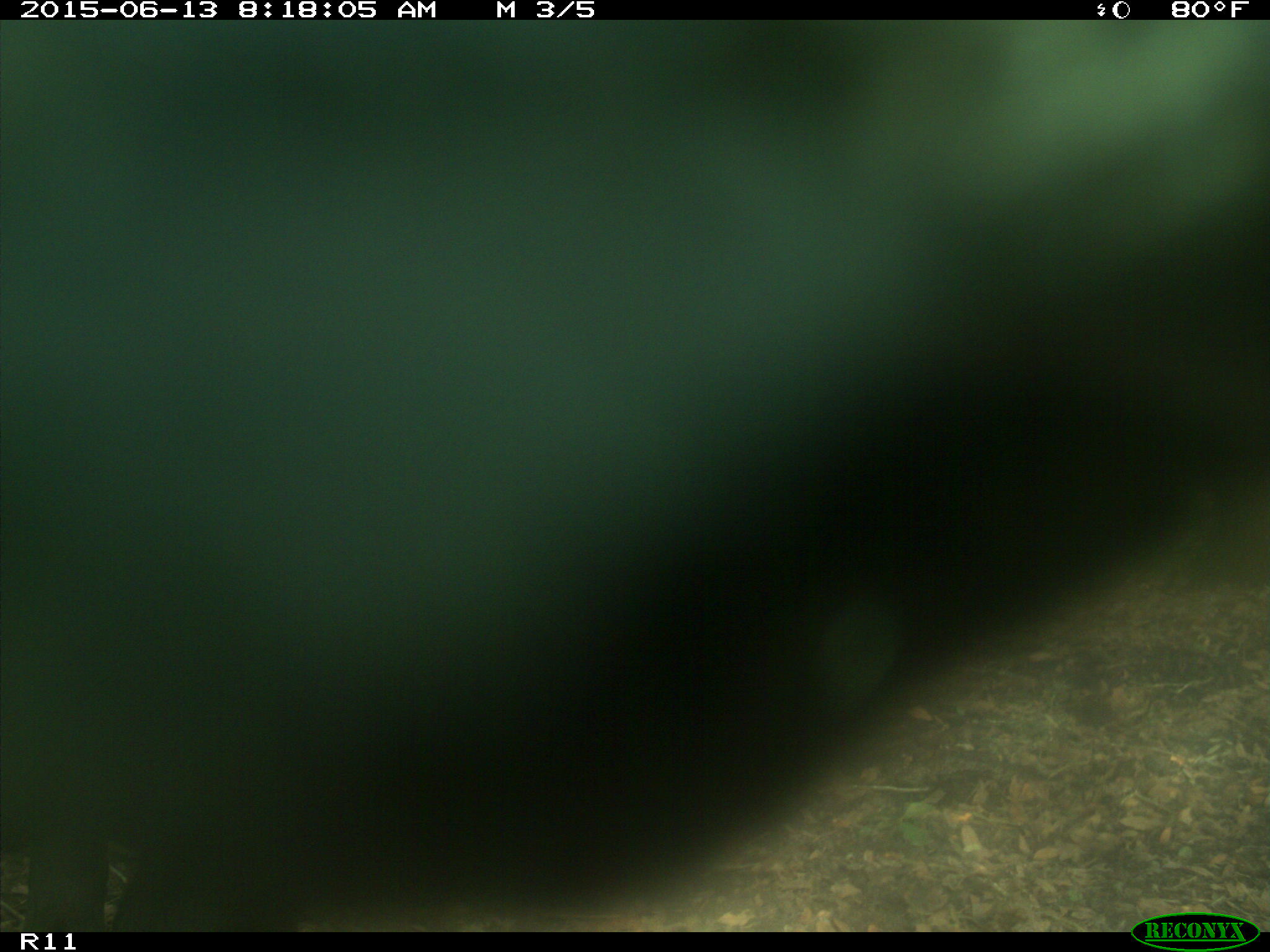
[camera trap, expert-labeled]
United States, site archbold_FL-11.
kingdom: Animalia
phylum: Chordata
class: Mammalia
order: Artiodactyla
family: Bovidae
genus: Bos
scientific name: Bos taurus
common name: domestic cow